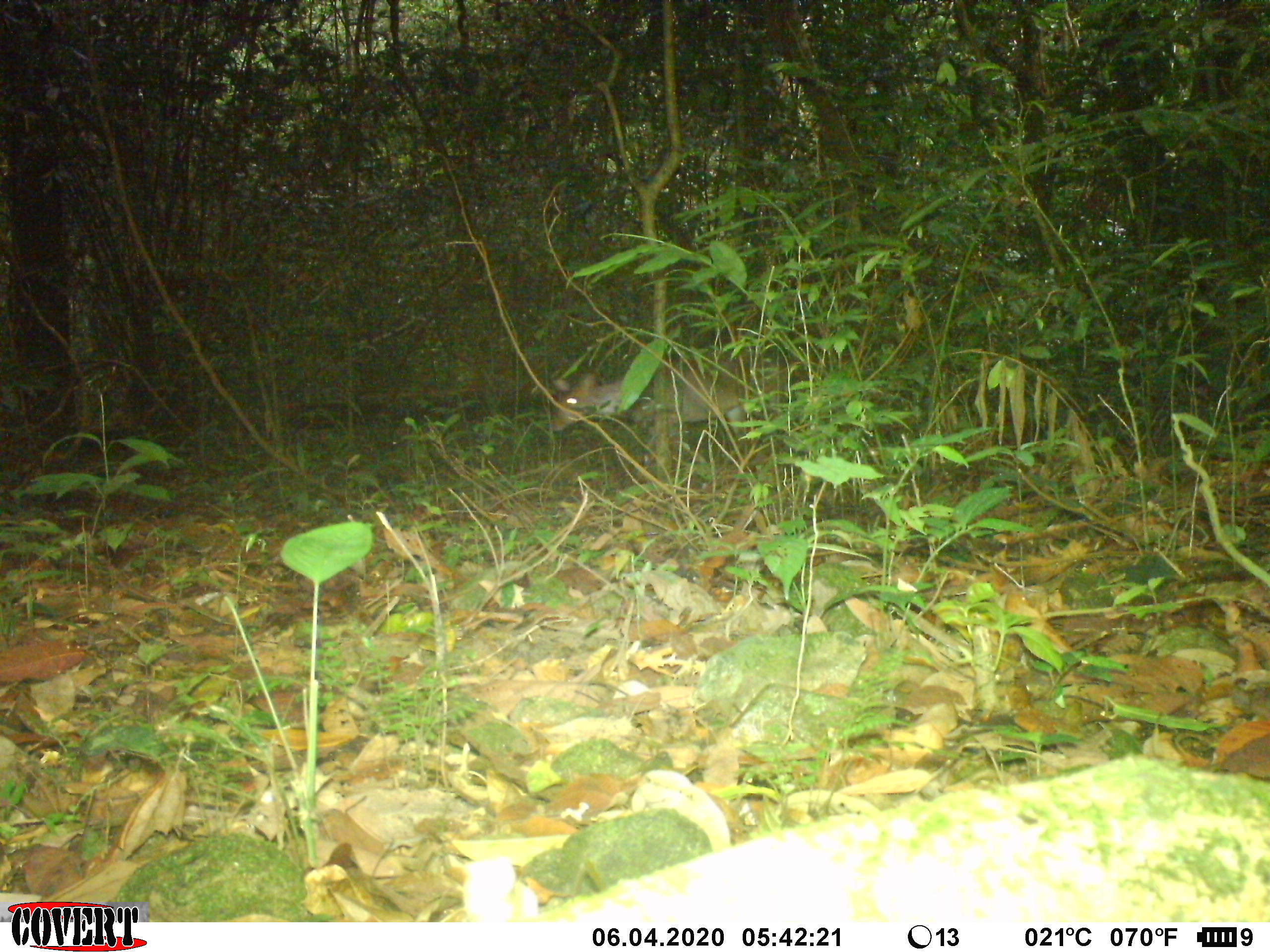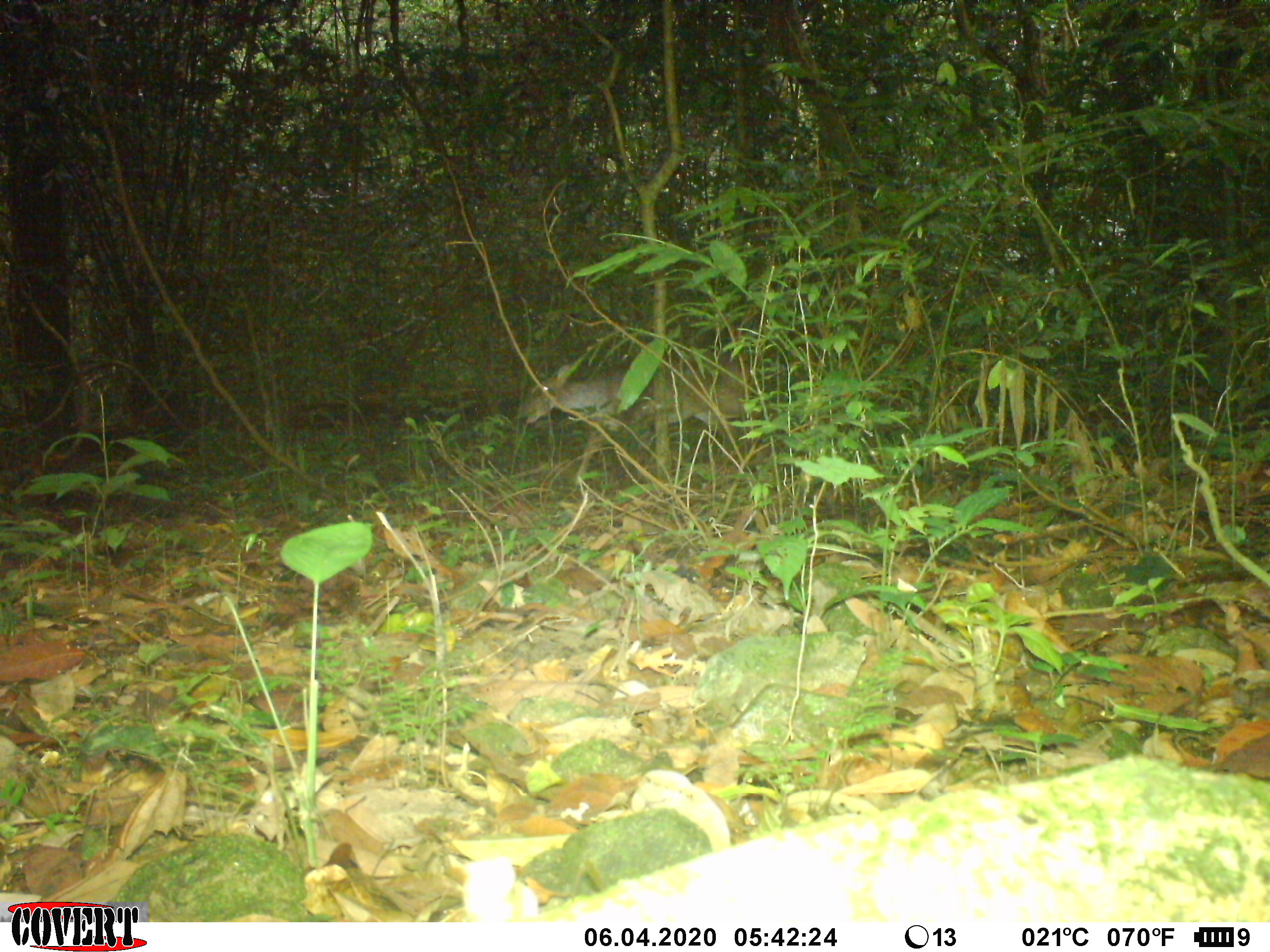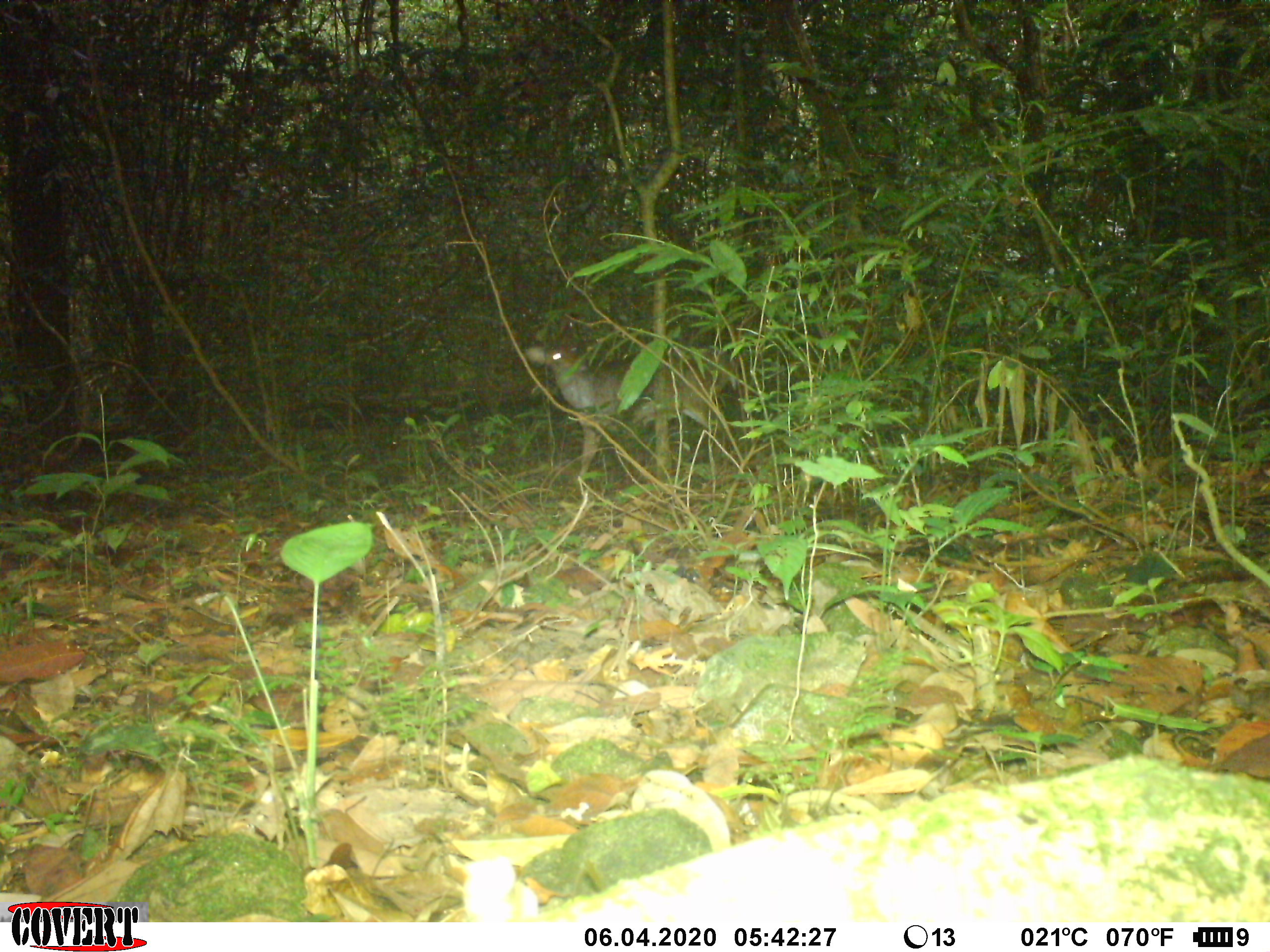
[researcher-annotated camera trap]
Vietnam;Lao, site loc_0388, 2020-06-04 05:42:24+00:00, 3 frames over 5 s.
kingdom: Animalia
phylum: Chordata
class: Mammalia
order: Artiodactyla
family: Cervidae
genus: Muntiacus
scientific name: Muntiacus vuquangensis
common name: large-antlered muntjac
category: large antlered muntjac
Large antlered muntjac (large-antlered muntjac) (Muntiacus vuquangensis). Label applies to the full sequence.